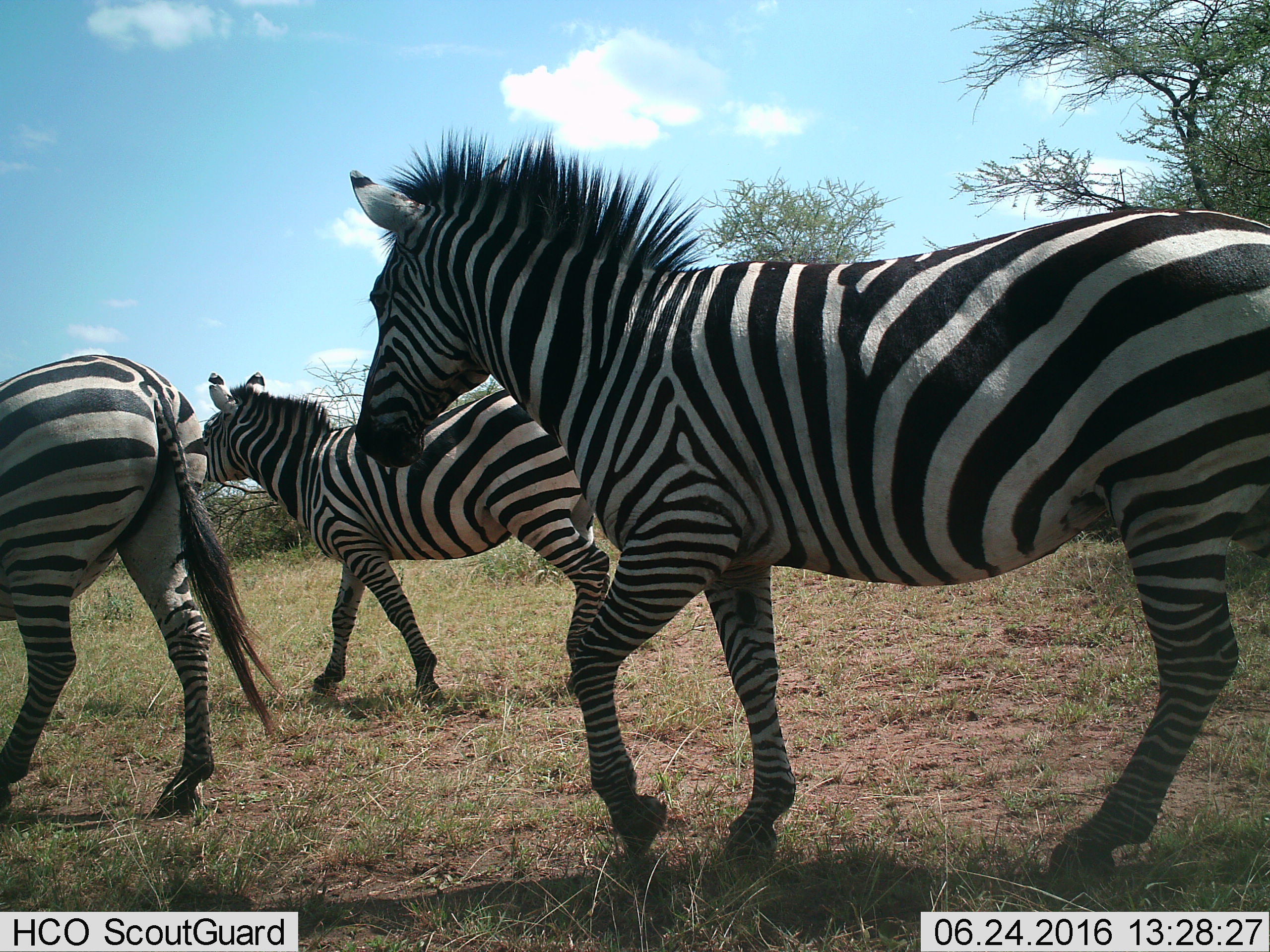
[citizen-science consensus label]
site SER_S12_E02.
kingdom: Animalia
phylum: Chordata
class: Mammalia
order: Perissodactyla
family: Equidae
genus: Equus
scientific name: Equus quagga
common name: plains zebra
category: zebraplains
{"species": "zebraplains (plains zebra) (Equus quagga)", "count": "3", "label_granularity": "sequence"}